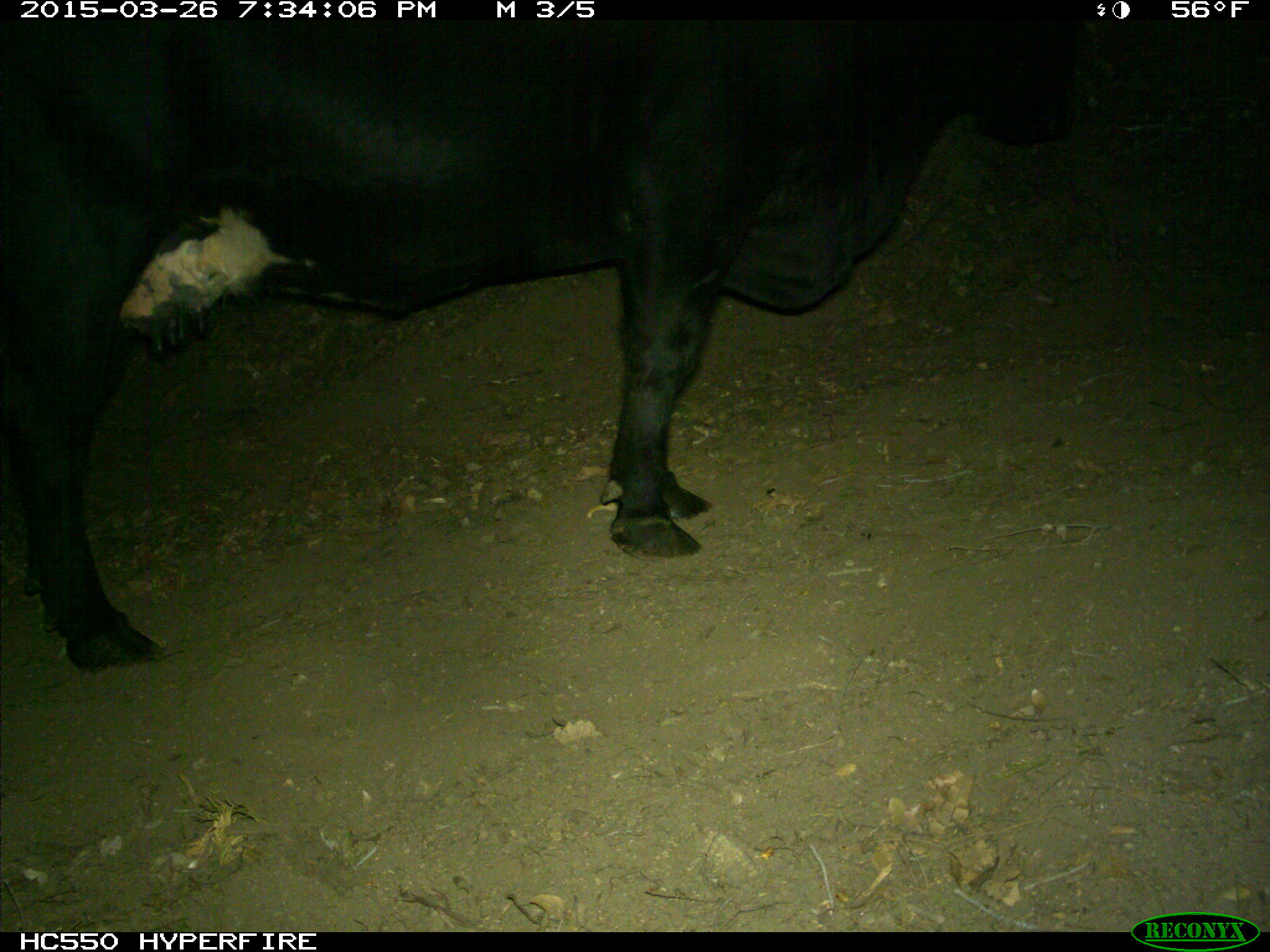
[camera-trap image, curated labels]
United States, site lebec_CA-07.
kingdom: Animalia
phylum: Chordata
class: Mammalia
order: Artiodactyla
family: Bovidae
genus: Bos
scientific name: Bos taurus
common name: domestic cow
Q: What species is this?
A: Bos taurus (domestic cow).